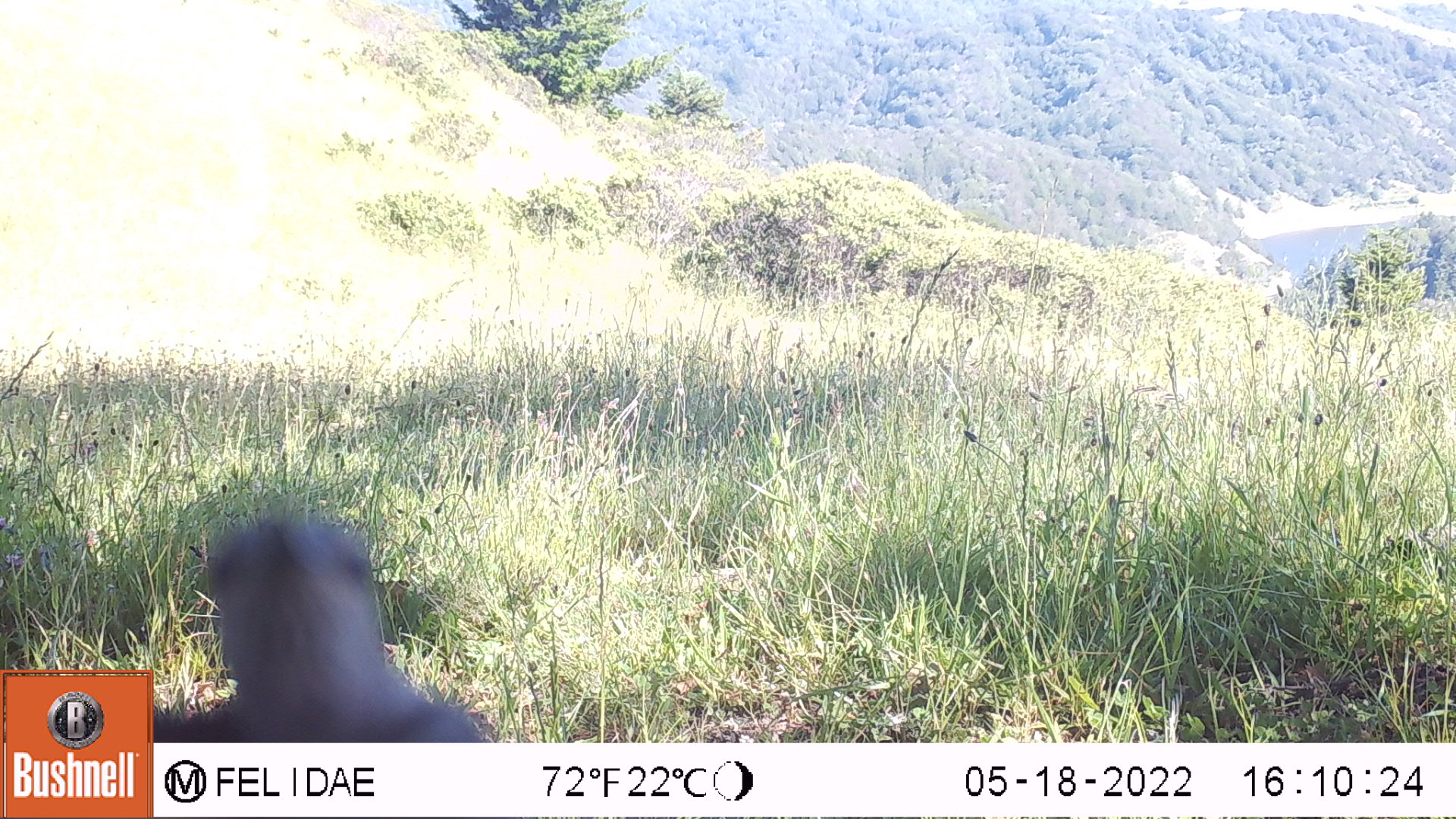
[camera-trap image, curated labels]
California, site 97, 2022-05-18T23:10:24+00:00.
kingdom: Animalia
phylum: Chordata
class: Aves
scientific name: Aves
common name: bird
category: unknown bird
Unknown bird (bird) (Aves).